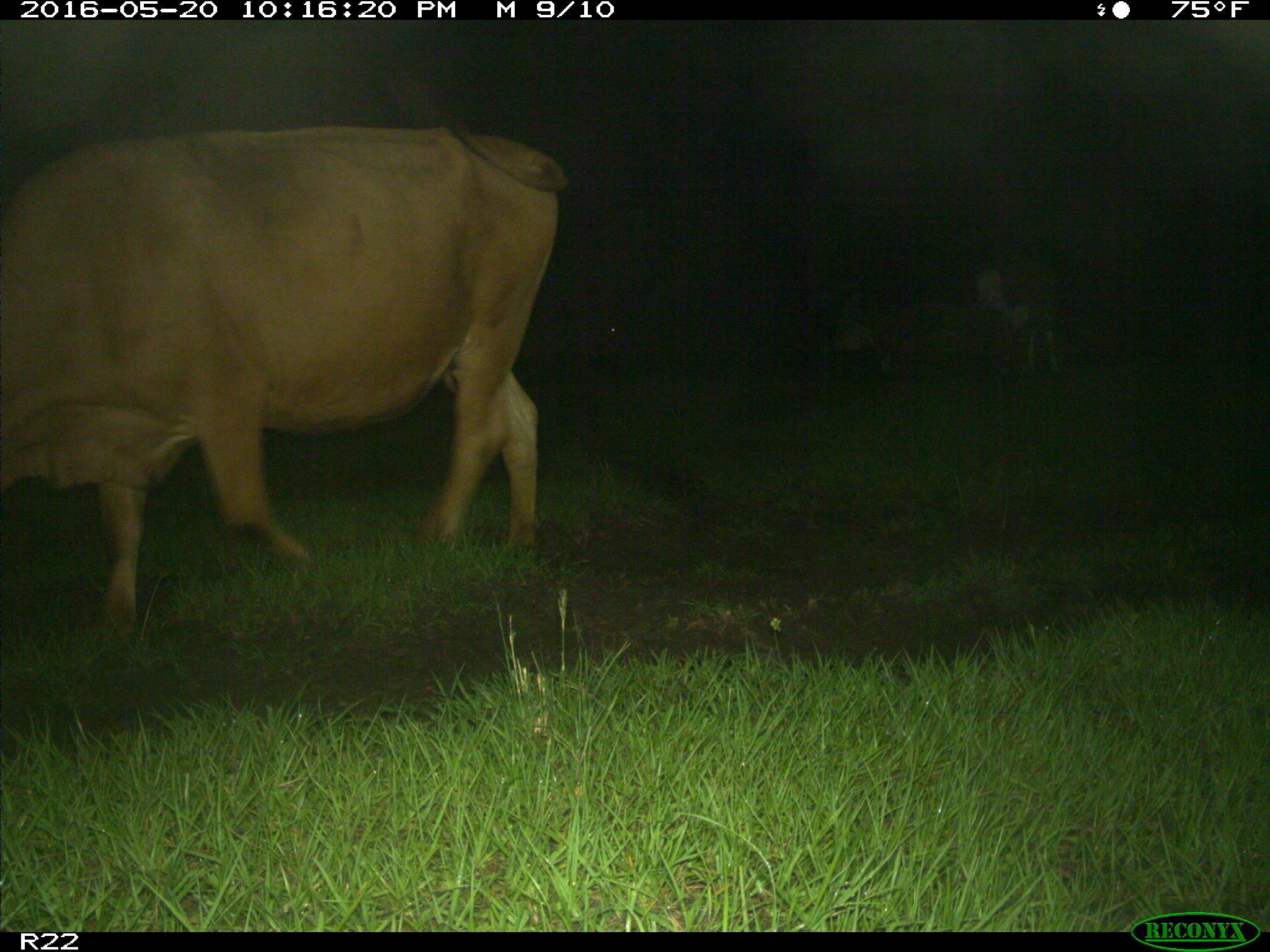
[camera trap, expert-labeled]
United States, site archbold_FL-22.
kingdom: Animalia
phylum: Chordata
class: Mammalia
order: Artiodactyla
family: Bovidae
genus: Bos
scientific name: Bos taurus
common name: domestic cow